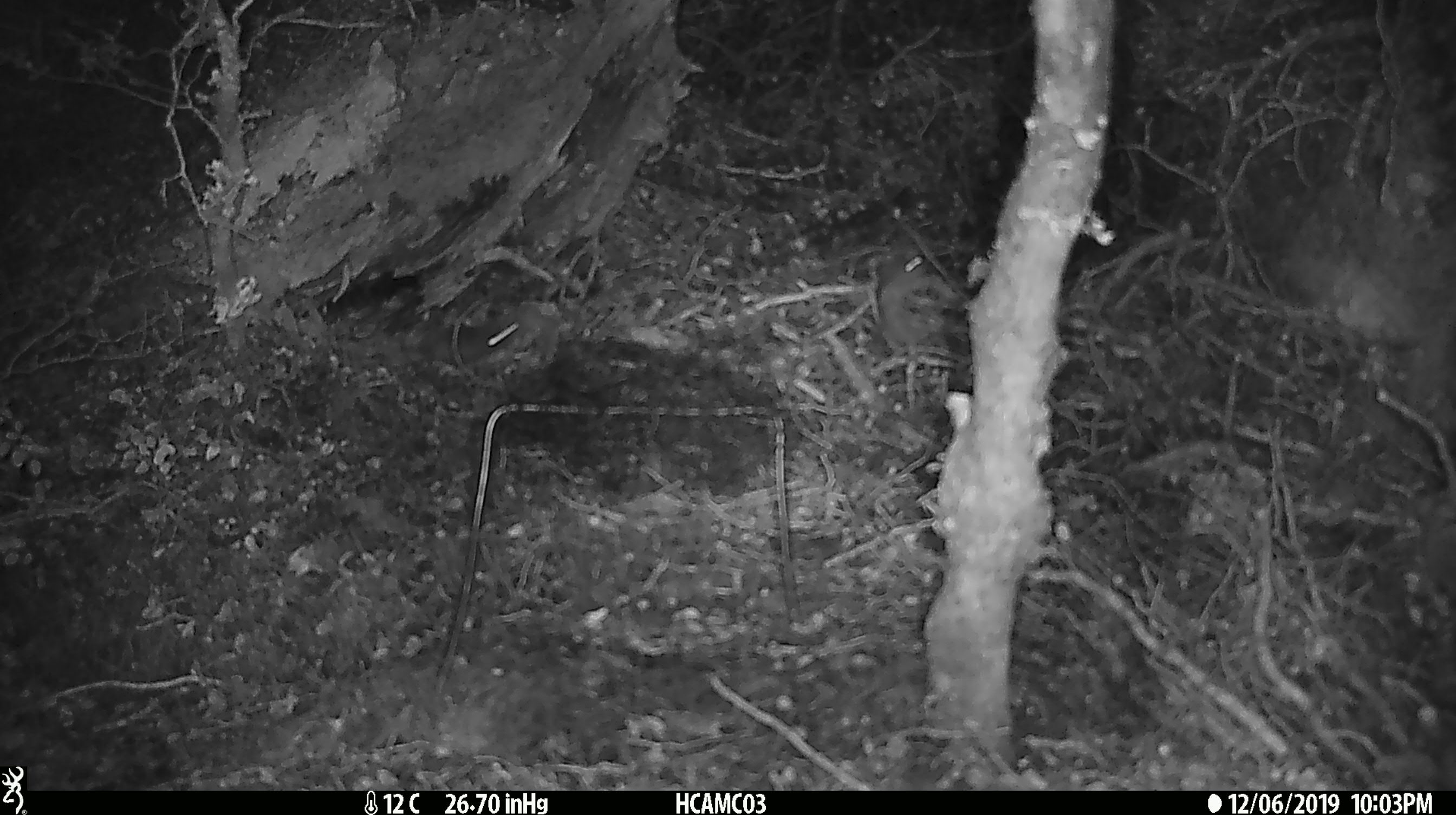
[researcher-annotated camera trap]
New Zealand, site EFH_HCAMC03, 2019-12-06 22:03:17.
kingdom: Animalia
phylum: Chordata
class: Mammalia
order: Rodentia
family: Muridae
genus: Mus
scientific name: Mus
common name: mouse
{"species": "mouse (Mus)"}